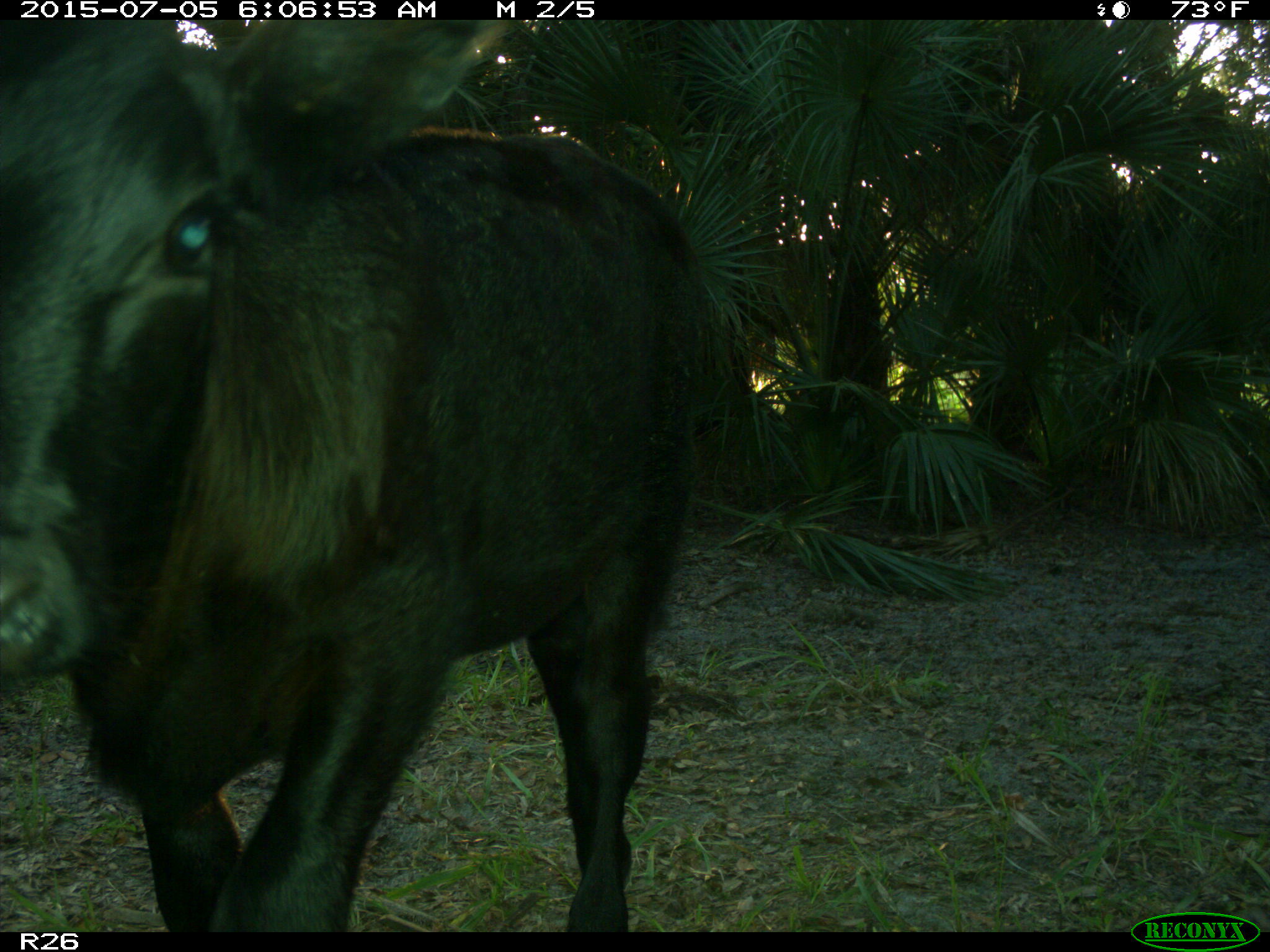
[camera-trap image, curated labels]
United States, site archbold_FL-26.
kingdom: Animalia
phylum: Chordata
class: Mammalia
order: Artiodactyla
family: Bovidae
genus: Bos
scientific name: Bos taurus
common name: domestic cow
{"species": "Bos taurus (domestic cow)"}